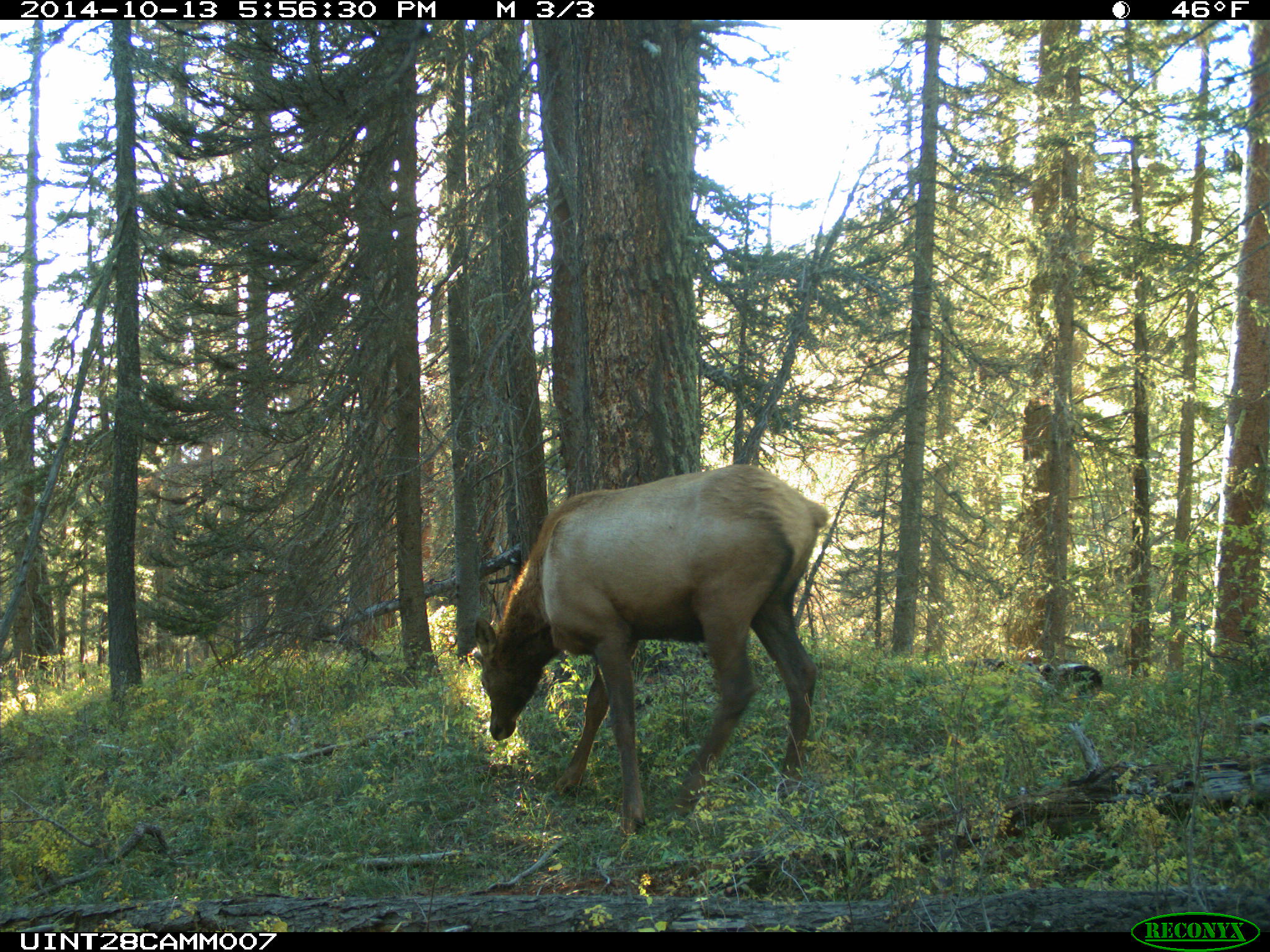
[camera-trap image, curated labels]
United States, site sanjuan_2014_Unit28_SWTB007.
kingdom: Animalia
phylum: Chordata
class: Mammalia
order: Artiodactyla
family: Cervidae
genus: Cervus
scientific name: Cervus elaphus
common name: red deer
Cervus elaphus (red deer).